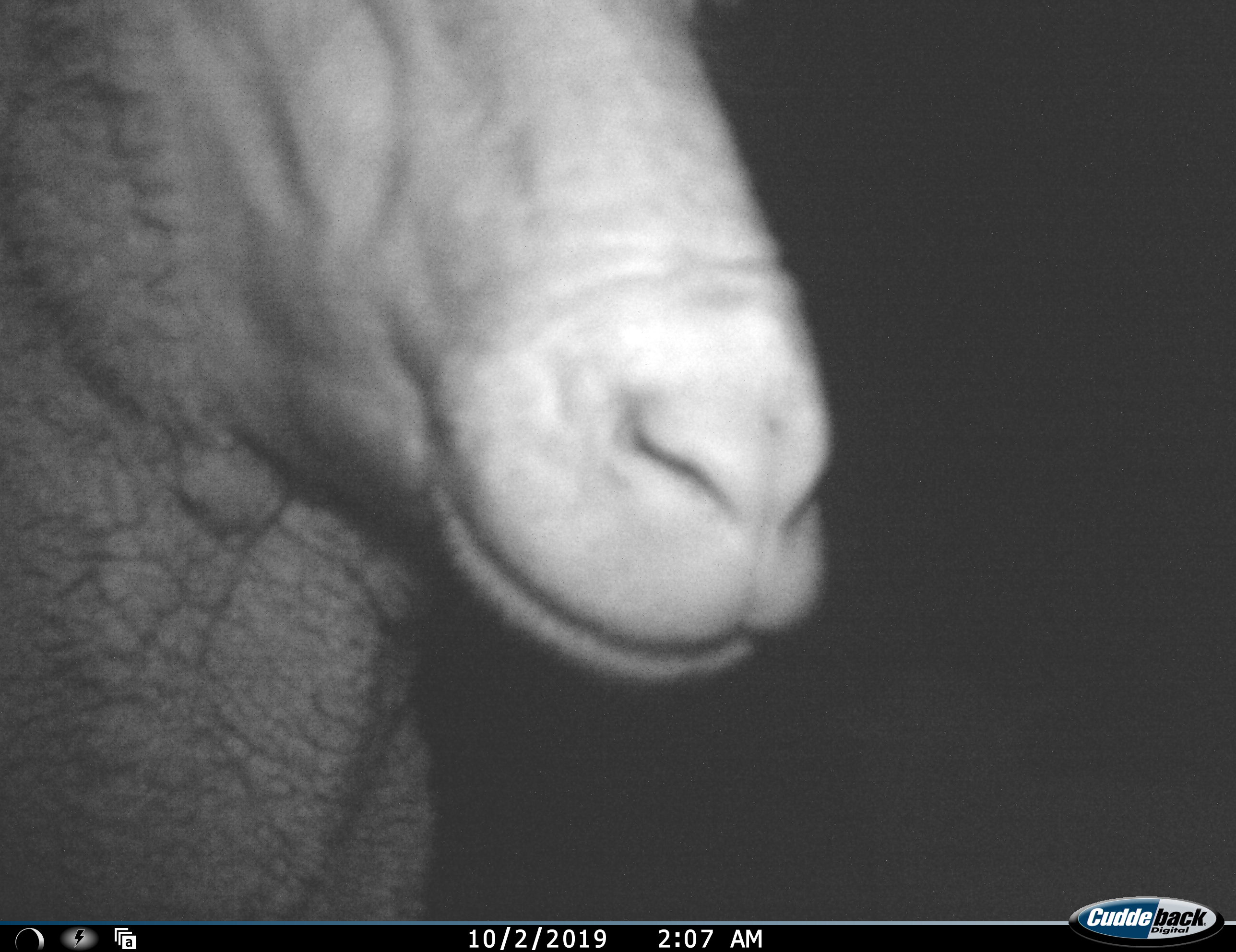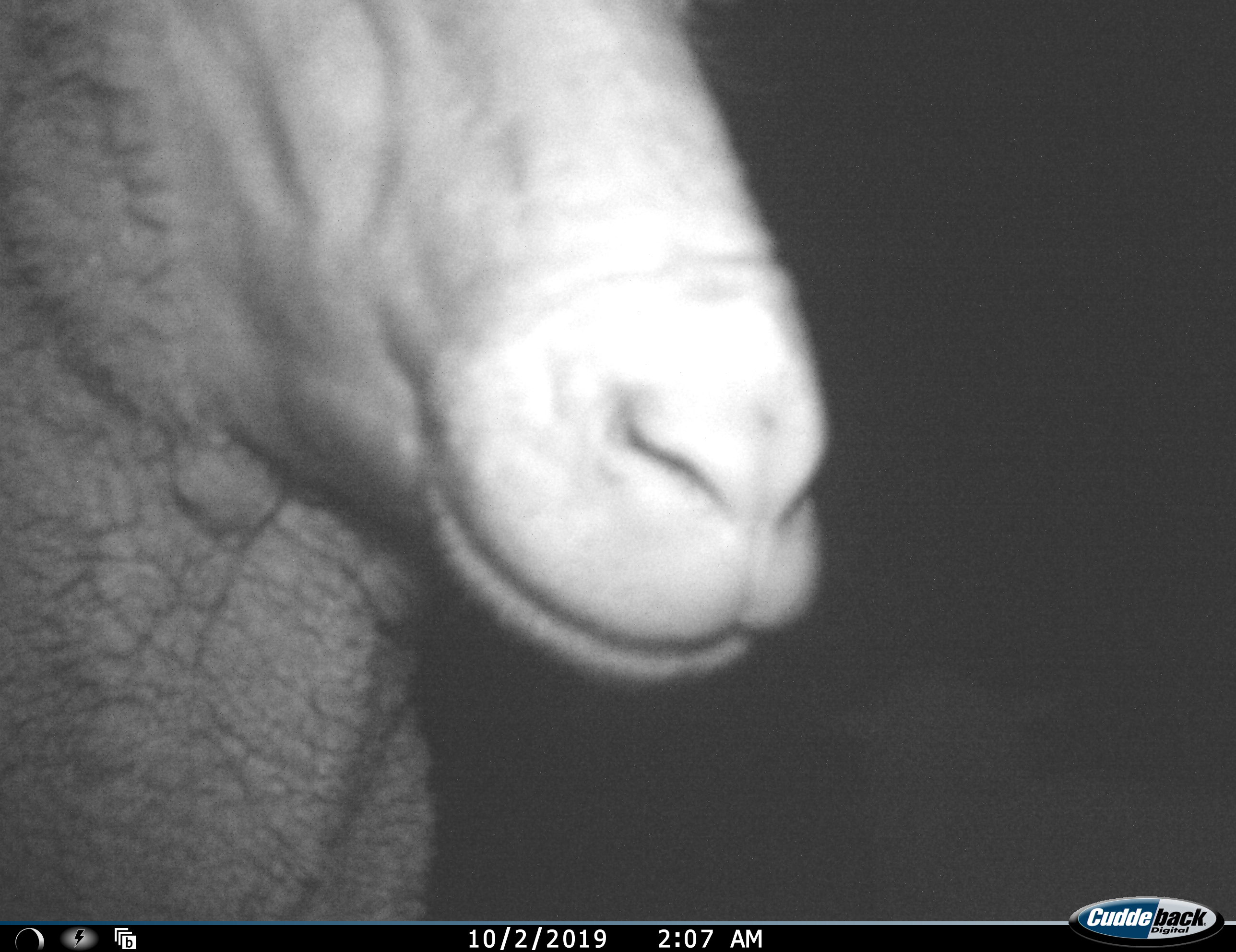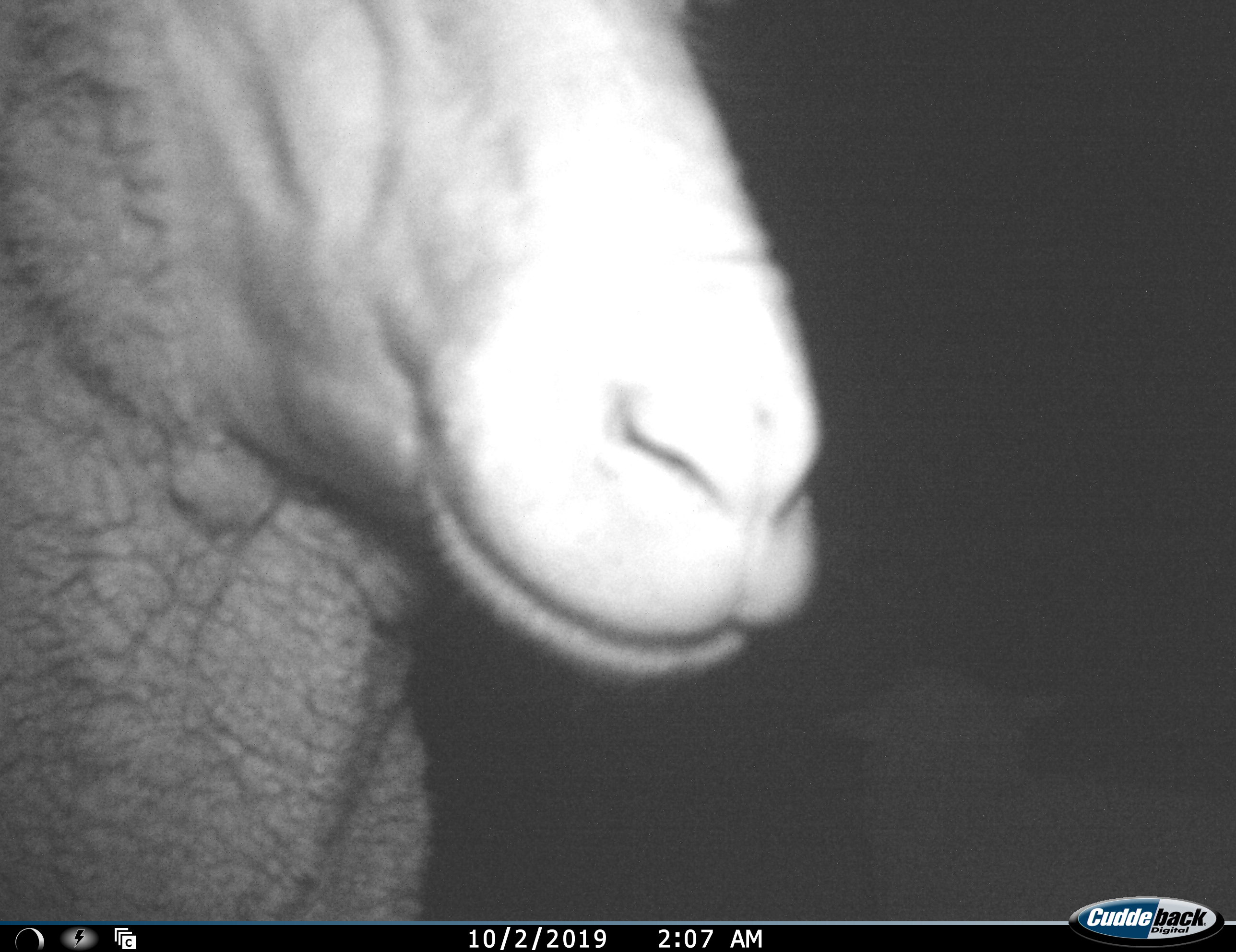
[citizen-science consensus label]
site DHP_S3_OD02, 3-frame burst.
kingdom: Animalia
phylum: Chordata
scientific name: Vertebrata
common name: domestic animal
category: domesticanimal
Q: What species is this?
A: Domesticanimal (domestic animal) (Vertebrata).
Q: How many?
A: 1.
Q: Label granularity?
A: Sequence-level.